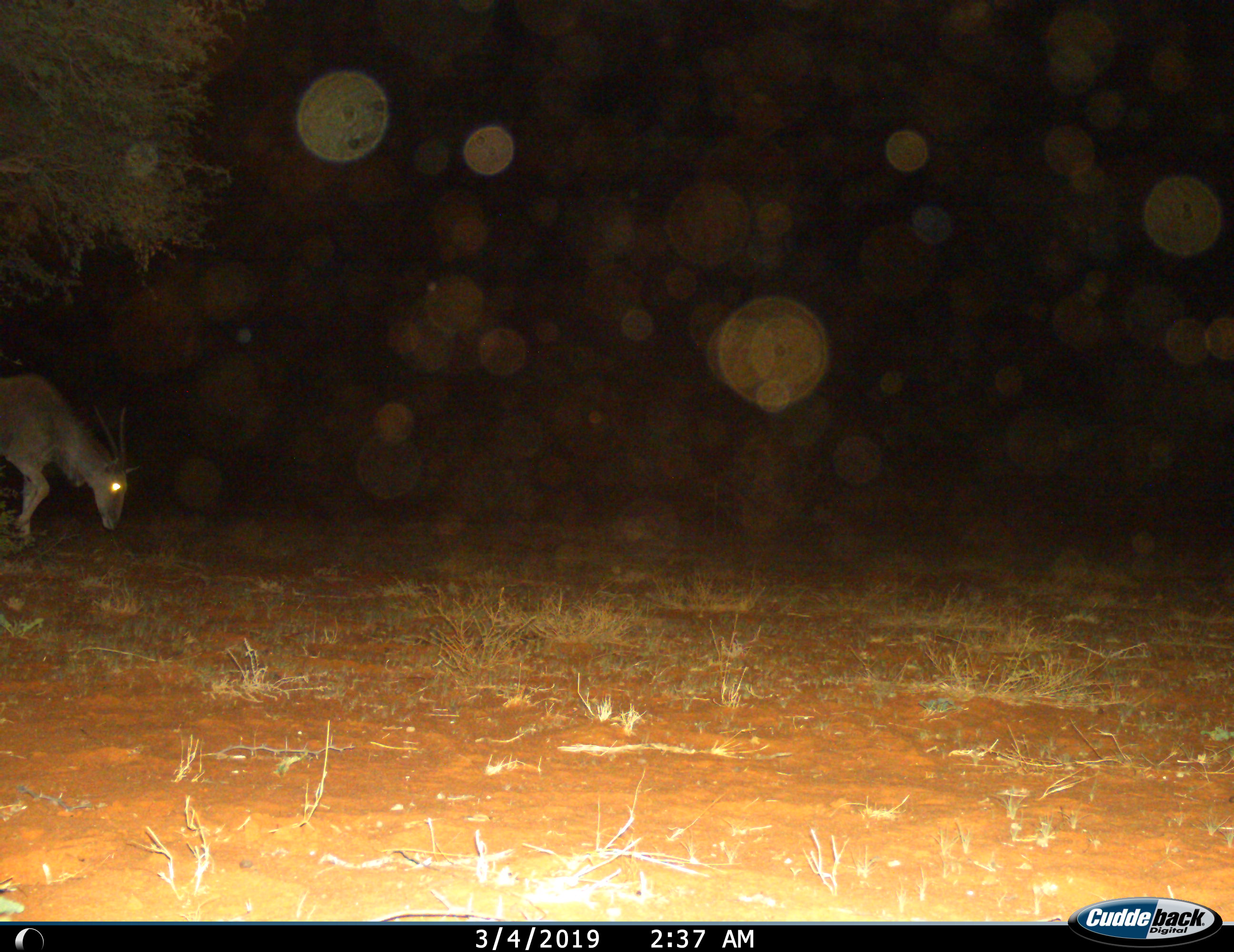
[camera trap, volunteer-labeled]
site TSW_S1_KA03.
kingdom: Animalia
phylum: Chordata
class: Mammalia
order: Artiodactyla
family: Bovidae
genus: Tragelaphus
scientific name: Tragelaphus oryx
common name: eland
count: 1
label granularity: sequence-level